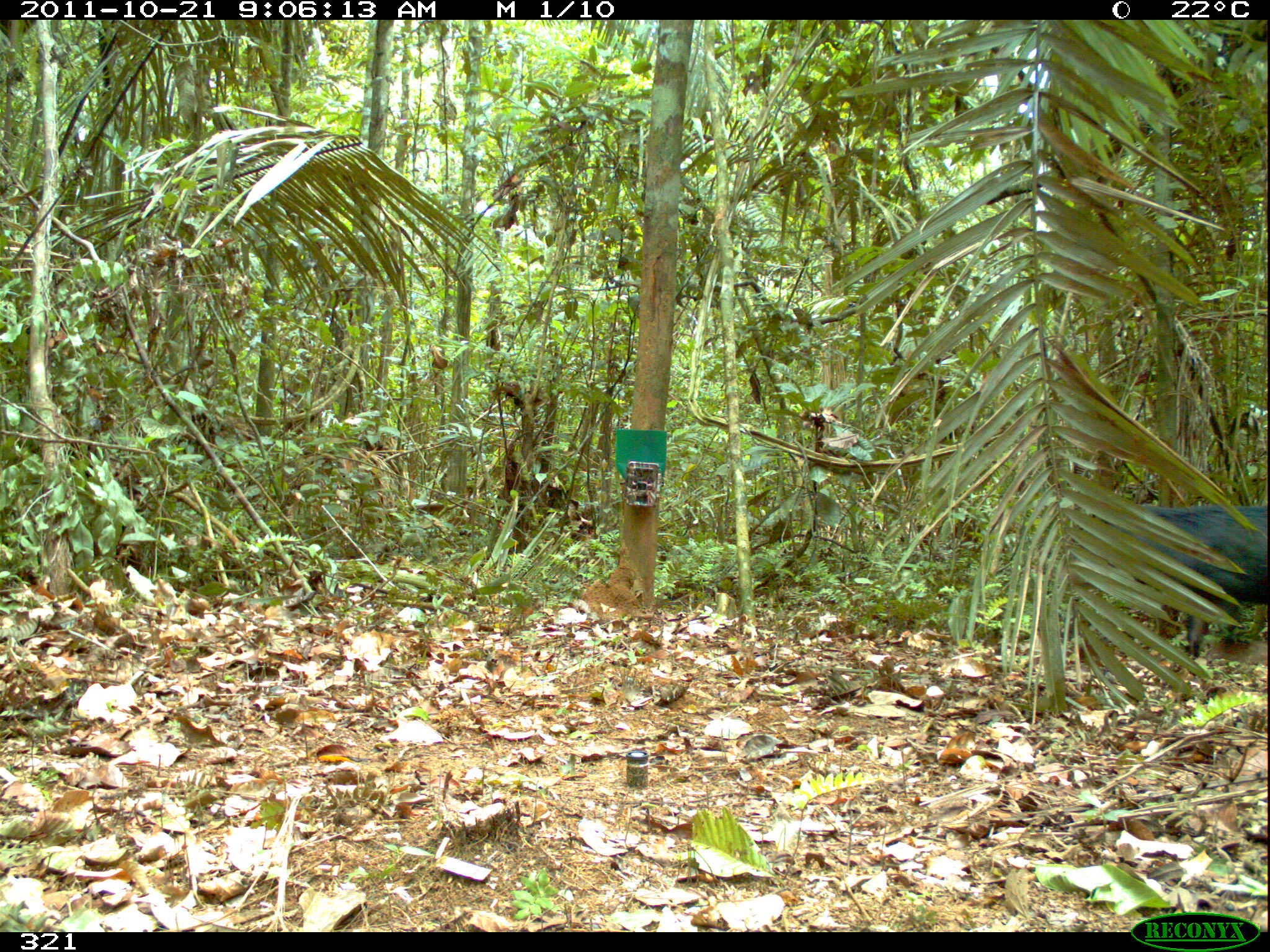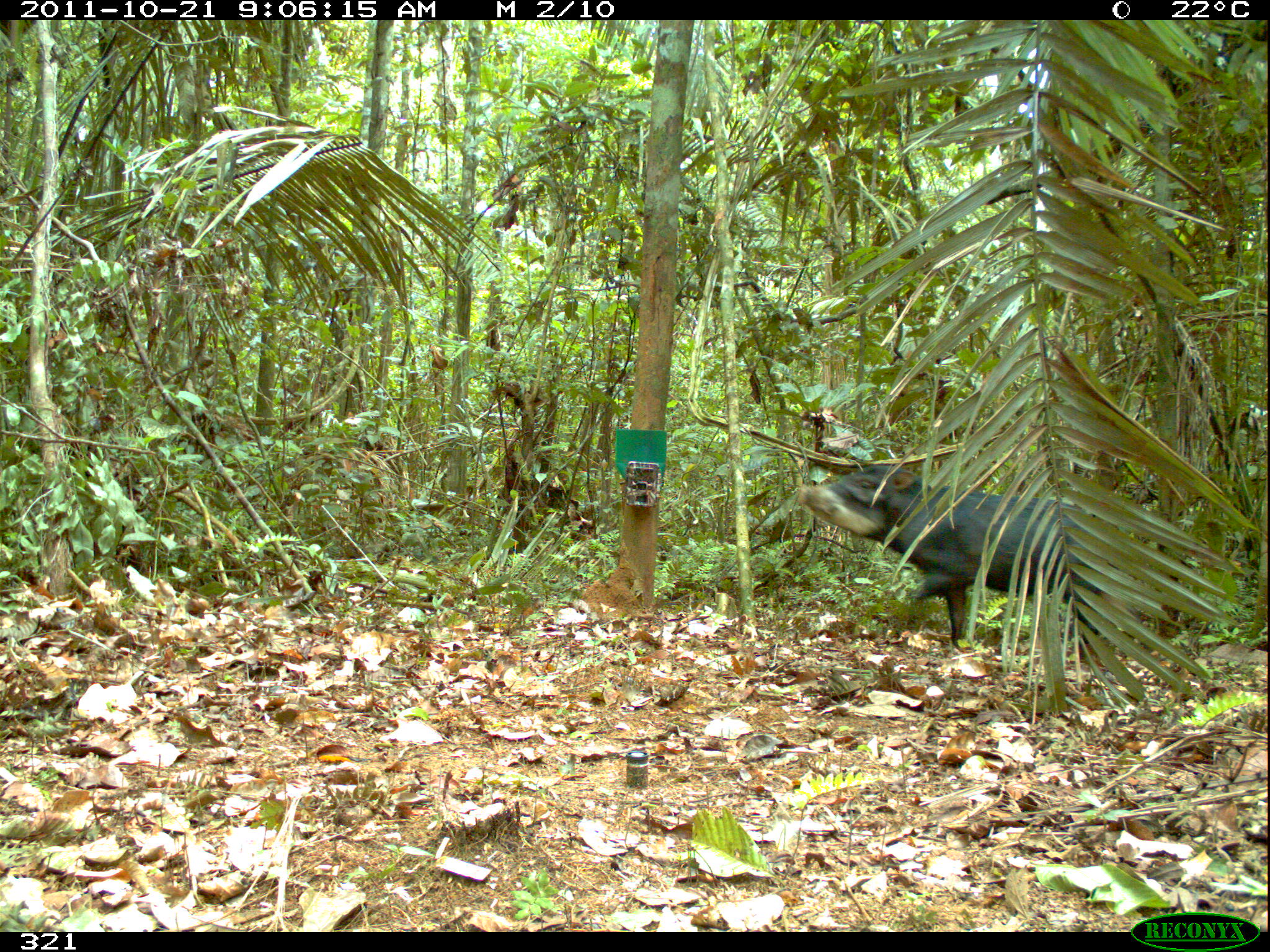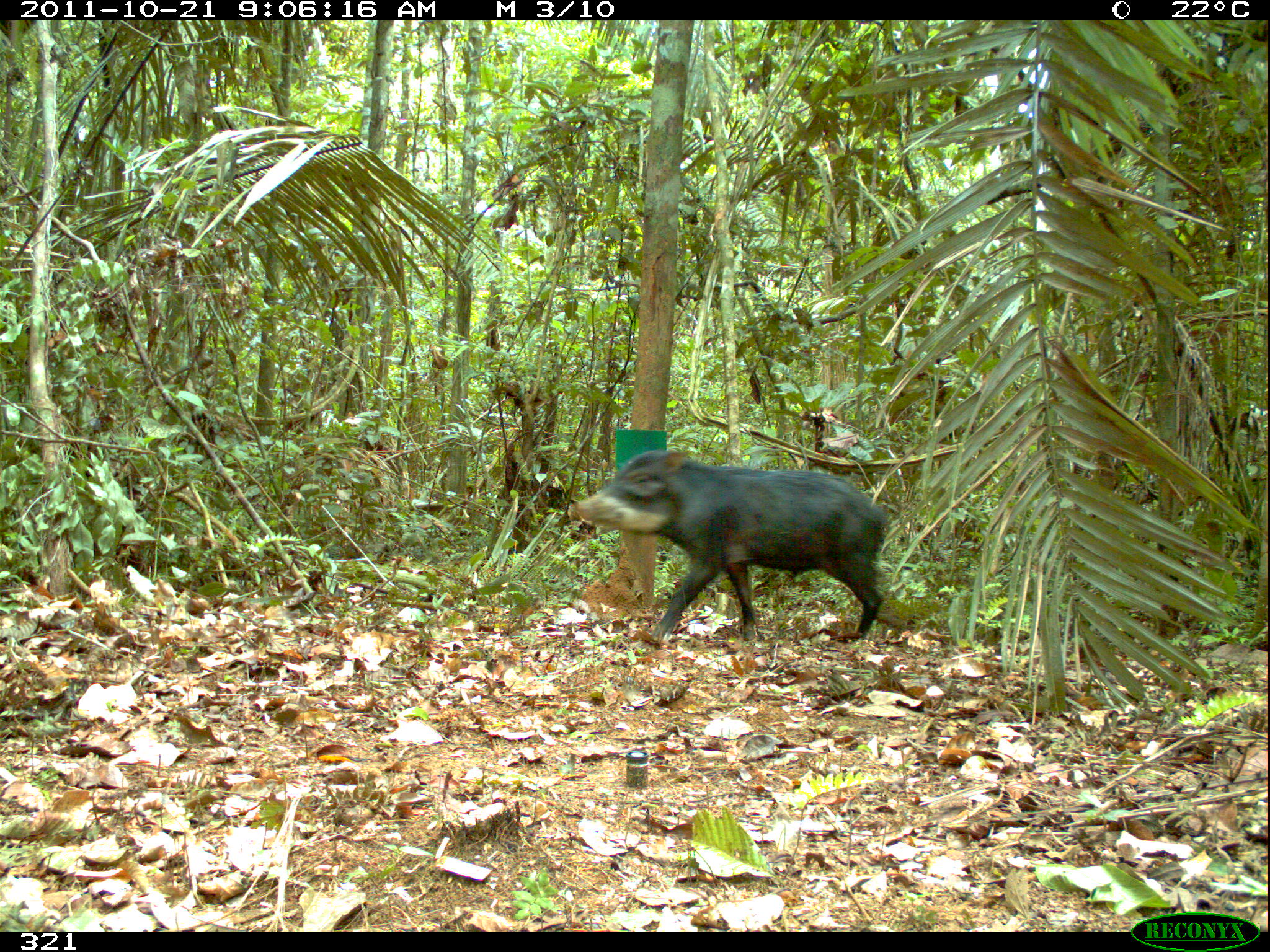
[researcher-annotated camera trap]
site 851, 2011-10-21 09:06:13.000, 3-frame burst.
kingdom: Animalia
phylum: Chordata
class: Mammalia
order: Artiodactyla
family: Tayassuidae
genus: Tayassu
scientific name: Tayassu pecari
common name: white-lipped peccary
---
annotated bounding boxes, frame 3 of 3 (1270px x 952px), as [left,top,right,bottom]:
tayassu pecari: [575,448,889,641]